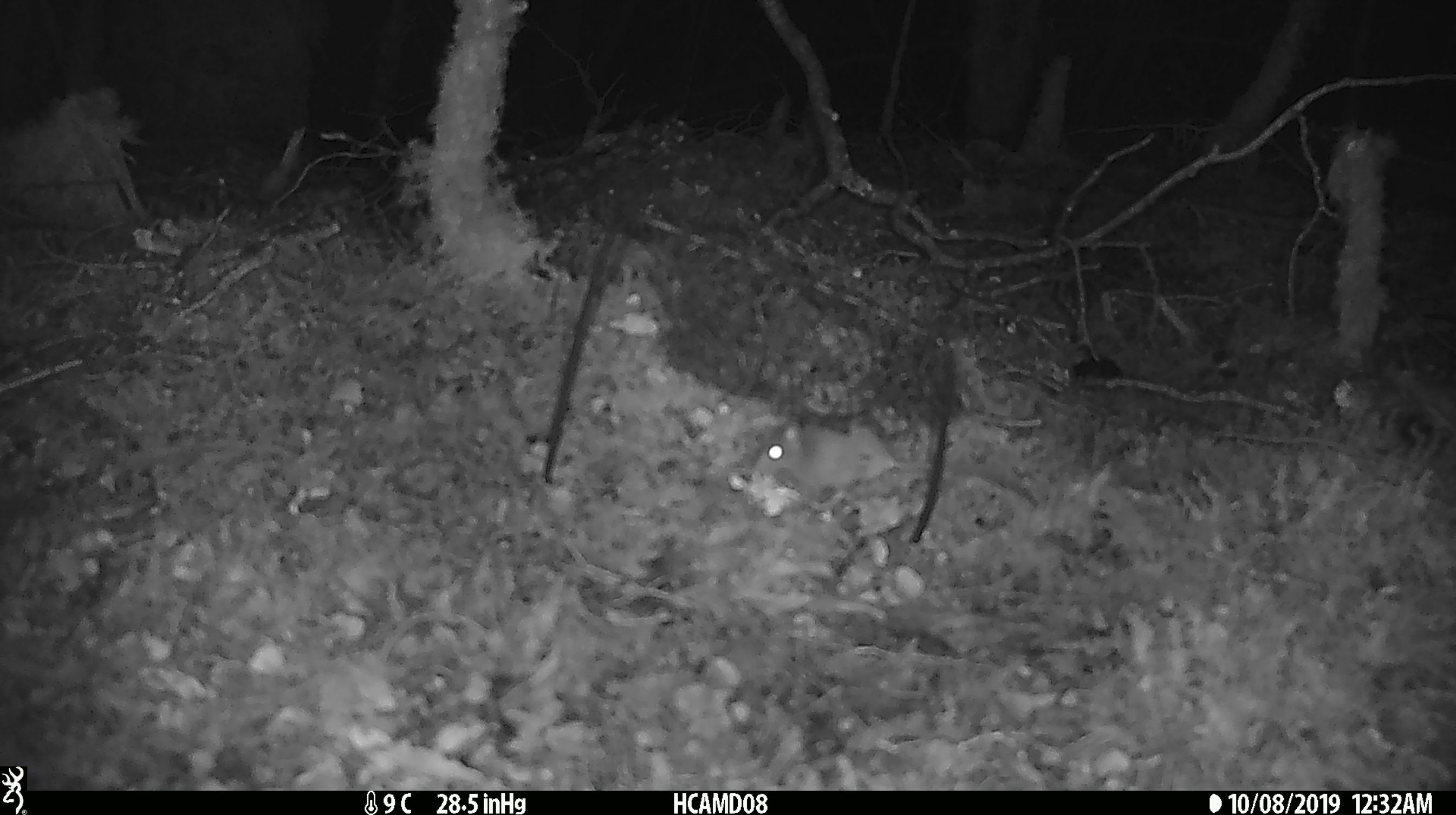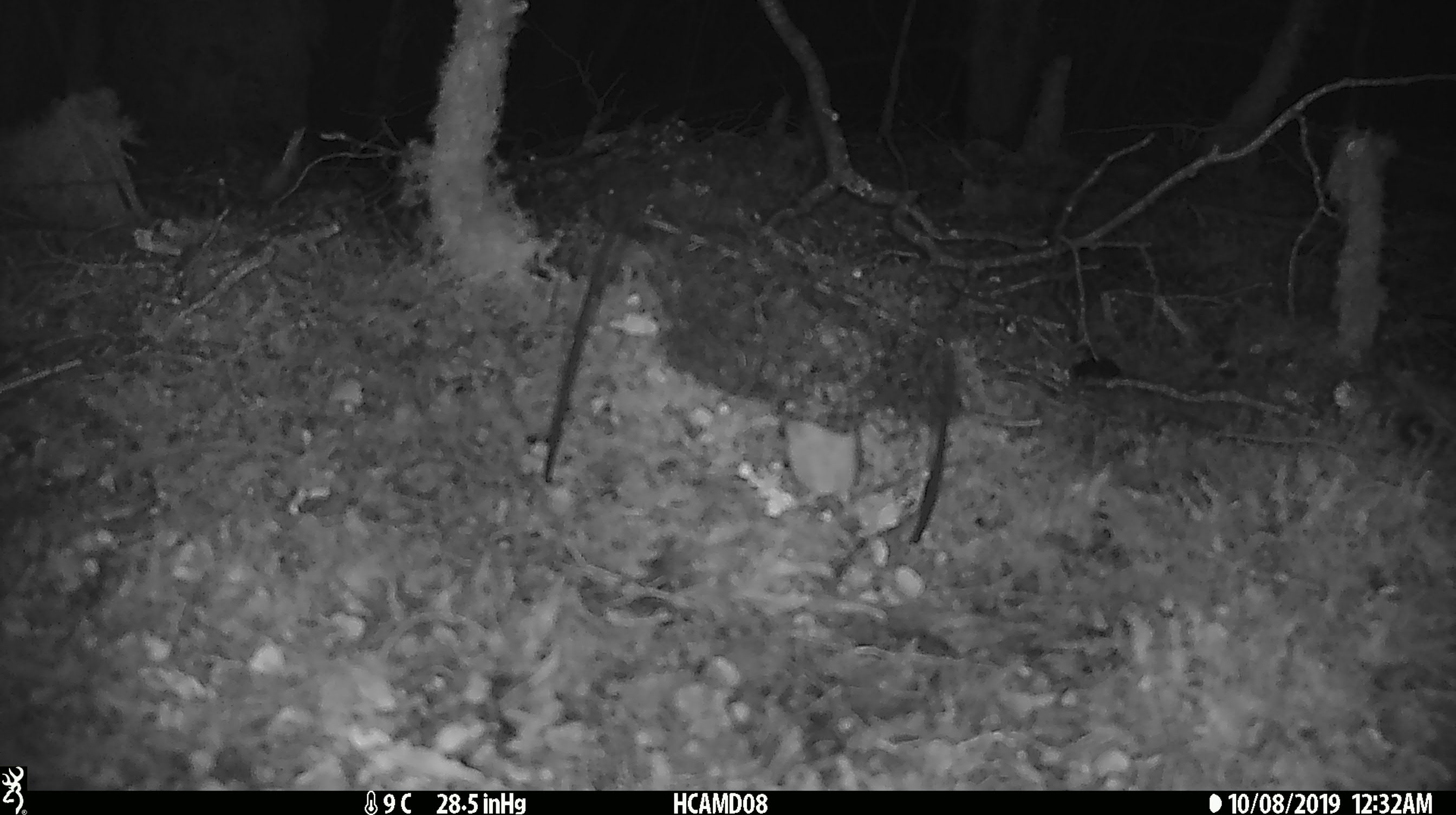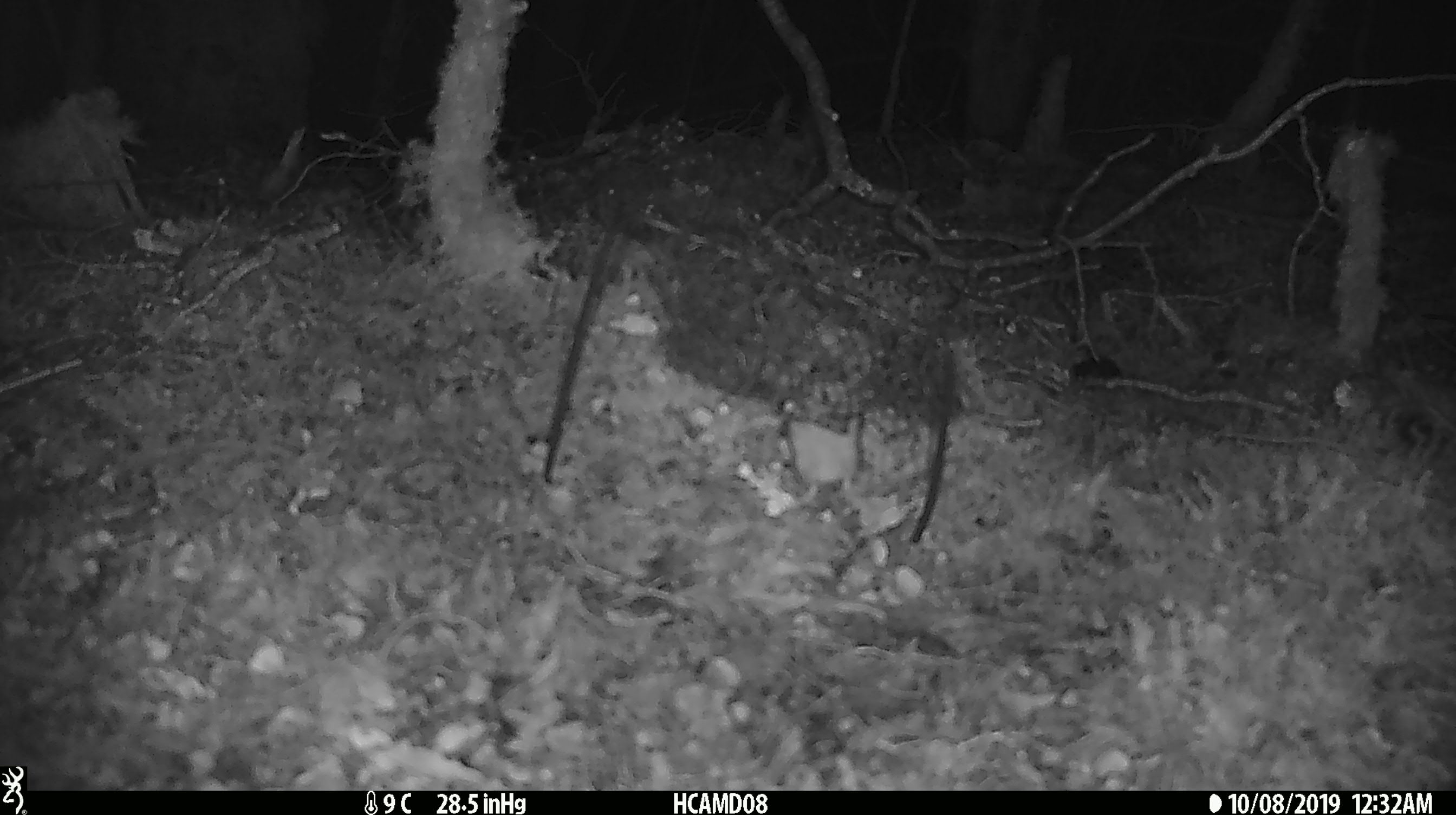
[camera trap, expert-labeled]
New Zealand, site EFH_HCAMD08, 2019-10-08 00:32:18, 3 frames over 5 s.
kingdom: Animalia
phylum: Chordata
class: Mammalia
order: Rodentia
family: Muridae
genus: Mus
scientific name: Mus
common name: mouse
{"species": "mouse (Mus)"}